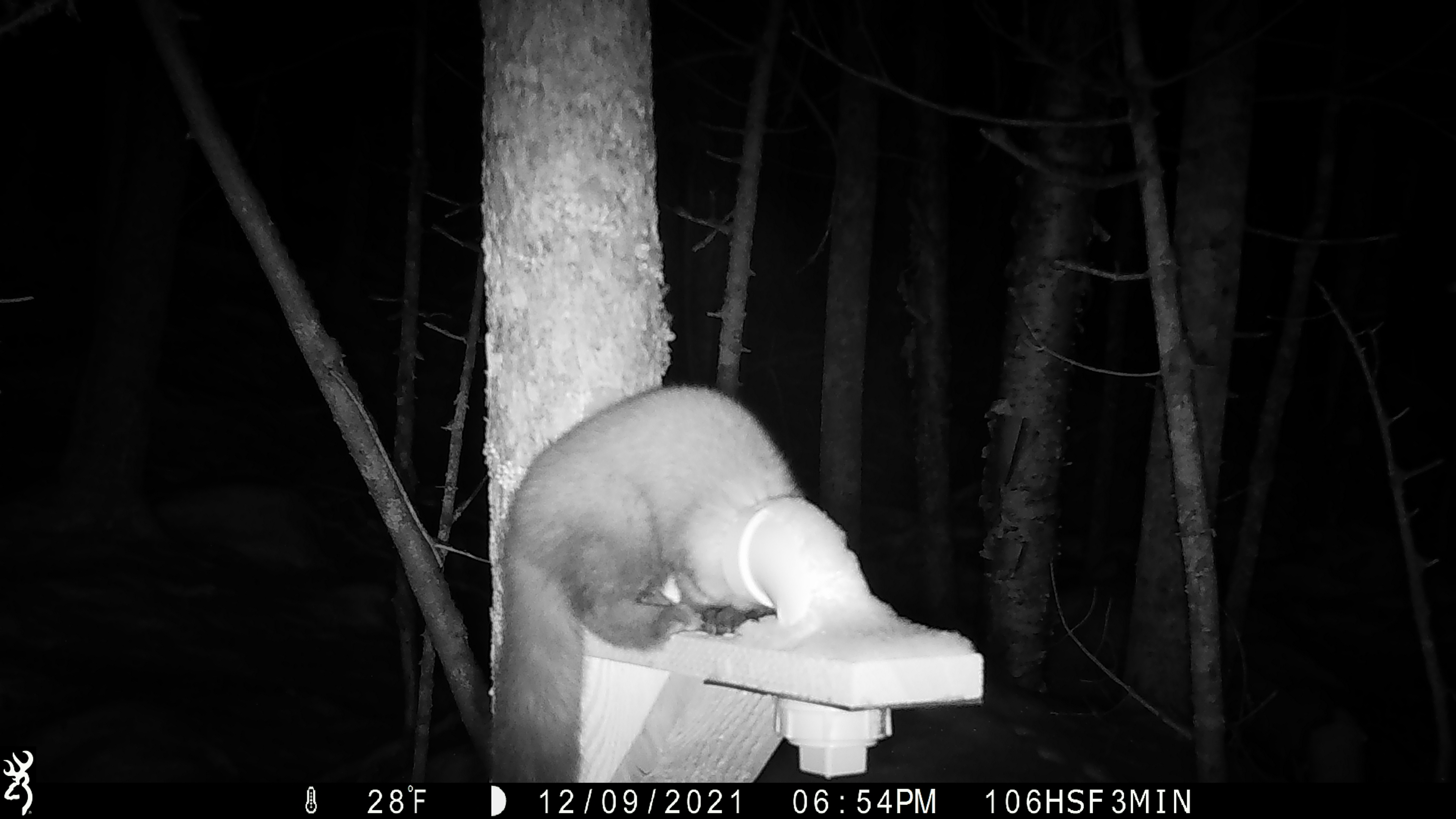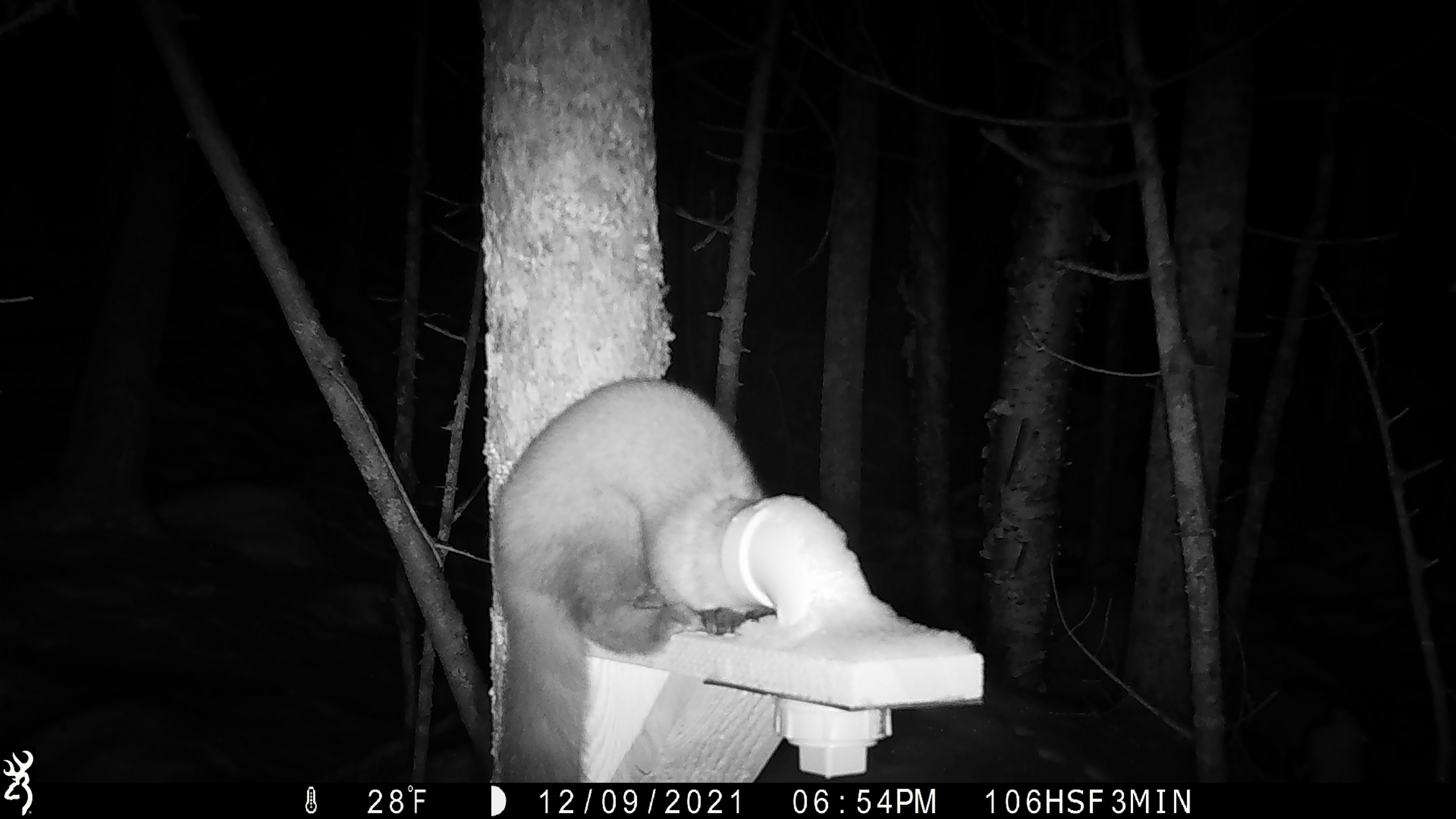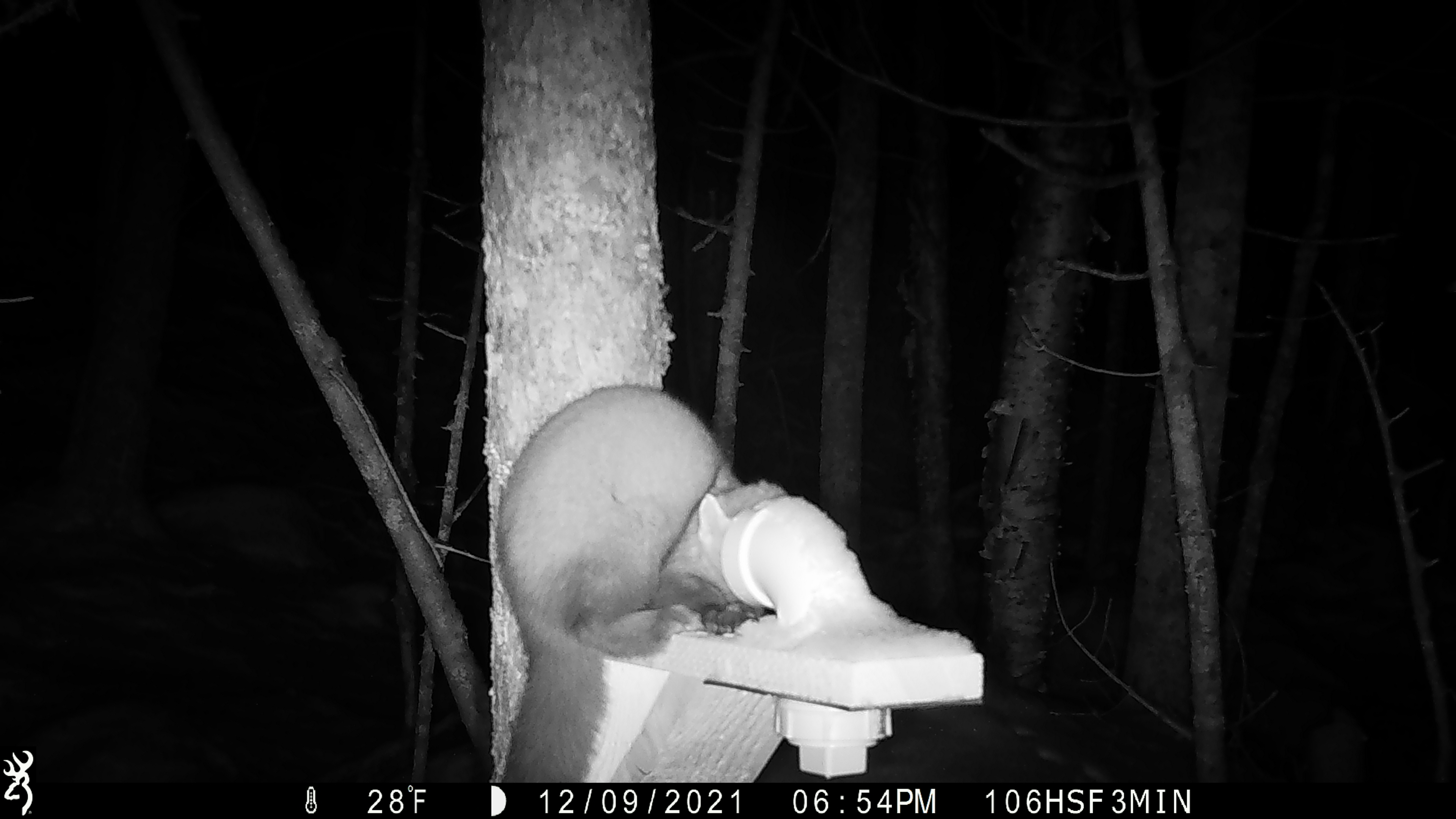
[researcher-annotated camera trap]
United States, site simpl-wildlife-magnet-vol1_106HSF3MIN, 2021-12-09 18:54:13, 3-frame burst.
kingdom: Animalia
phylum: Chordata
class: Mammalia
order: Carnivora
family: Mustelidae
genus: Martes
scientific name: Martes americana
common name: american marten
American marten (Martes americana).